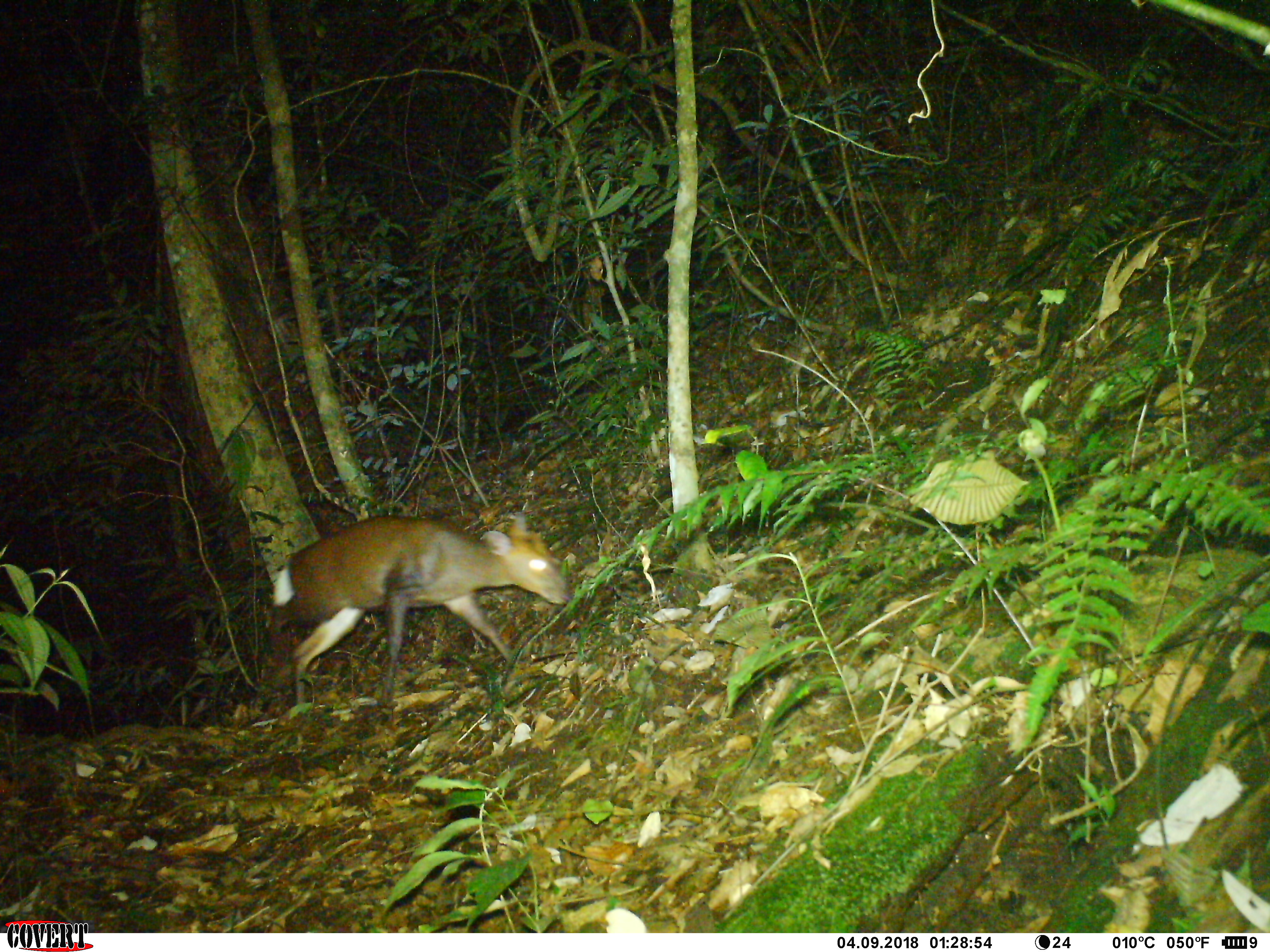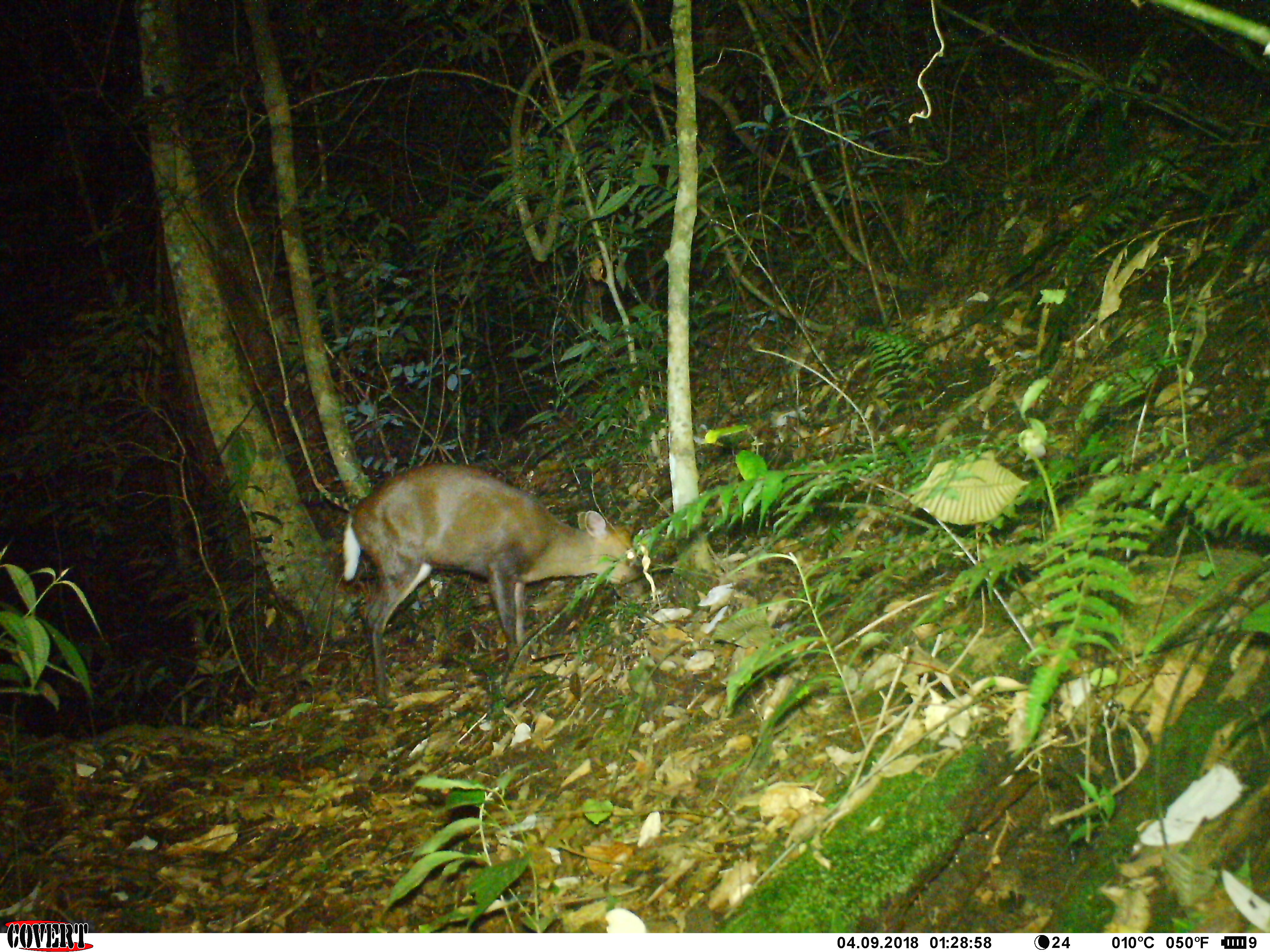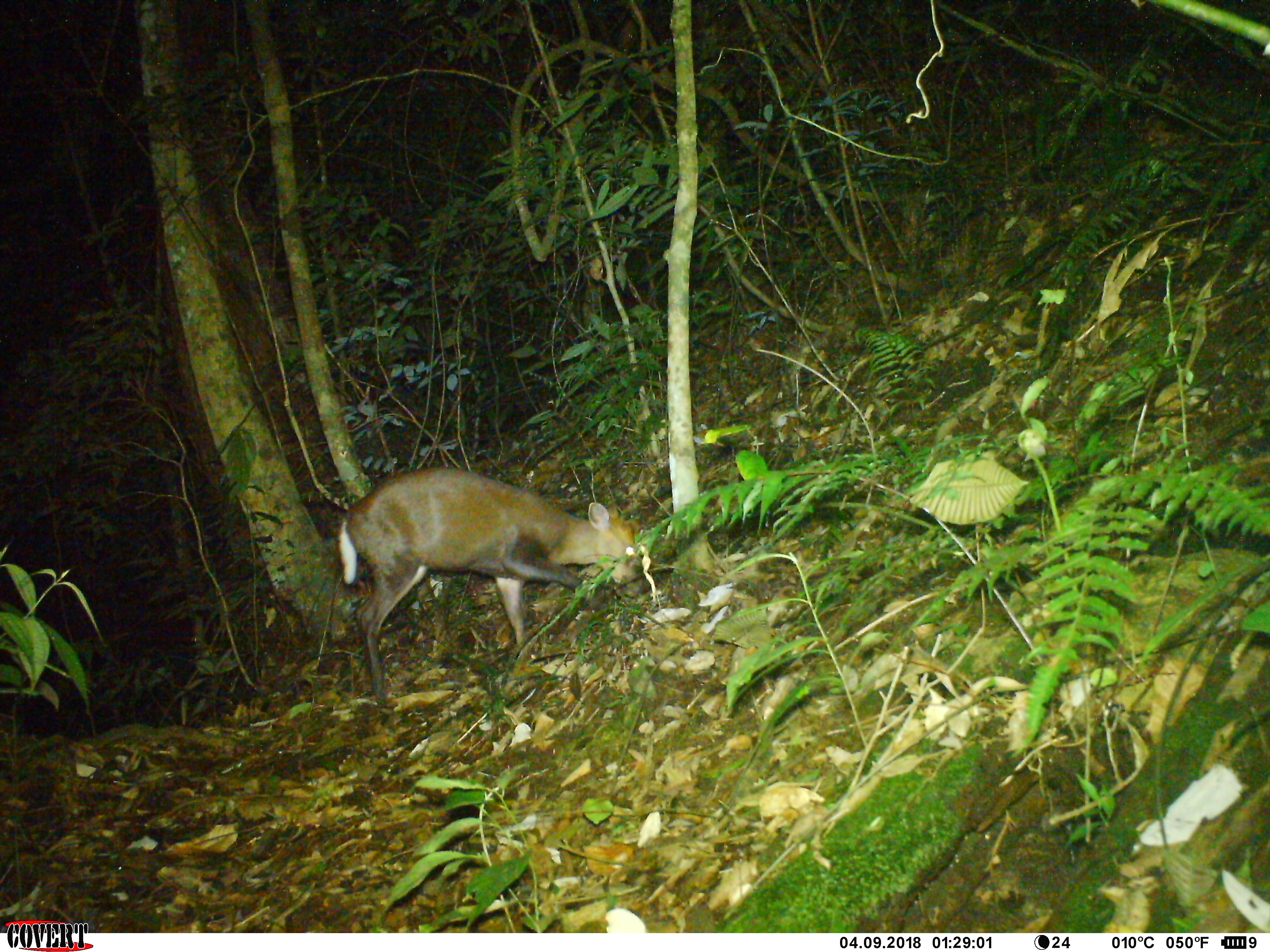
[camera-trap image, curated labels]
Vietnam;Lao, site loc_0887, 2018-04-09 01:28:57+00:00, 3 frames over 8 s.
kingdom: Animalia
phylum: Chordata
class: Mammalia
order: Artiodactyla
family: Cervidae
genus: Muntiacus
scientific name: Muntiacus rooseveltorum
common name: roosevelt's muntjac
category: roosevelts muntjac group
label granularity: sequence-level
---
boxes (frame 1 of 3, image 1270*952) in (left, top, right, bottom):
roosevelts muntjac group: (266, 510, 570, 706)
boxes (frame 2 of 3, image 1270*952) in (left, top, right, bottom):
roosevelts muntjac group: (342, 459, 648, 703)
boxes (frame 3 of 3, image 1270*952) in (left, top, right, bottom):
roosevelts muntjac group: (335, 466, 653, 708)